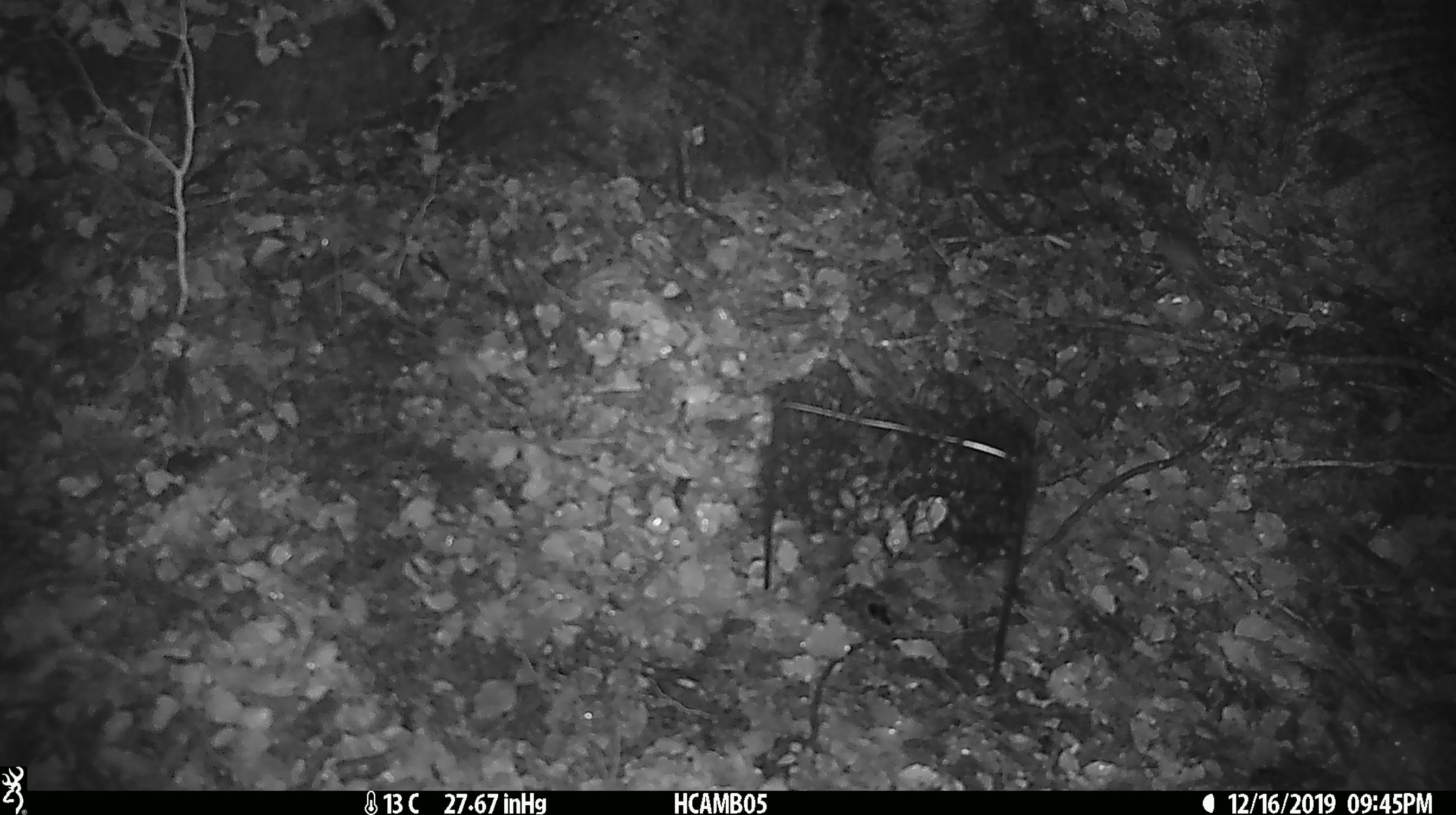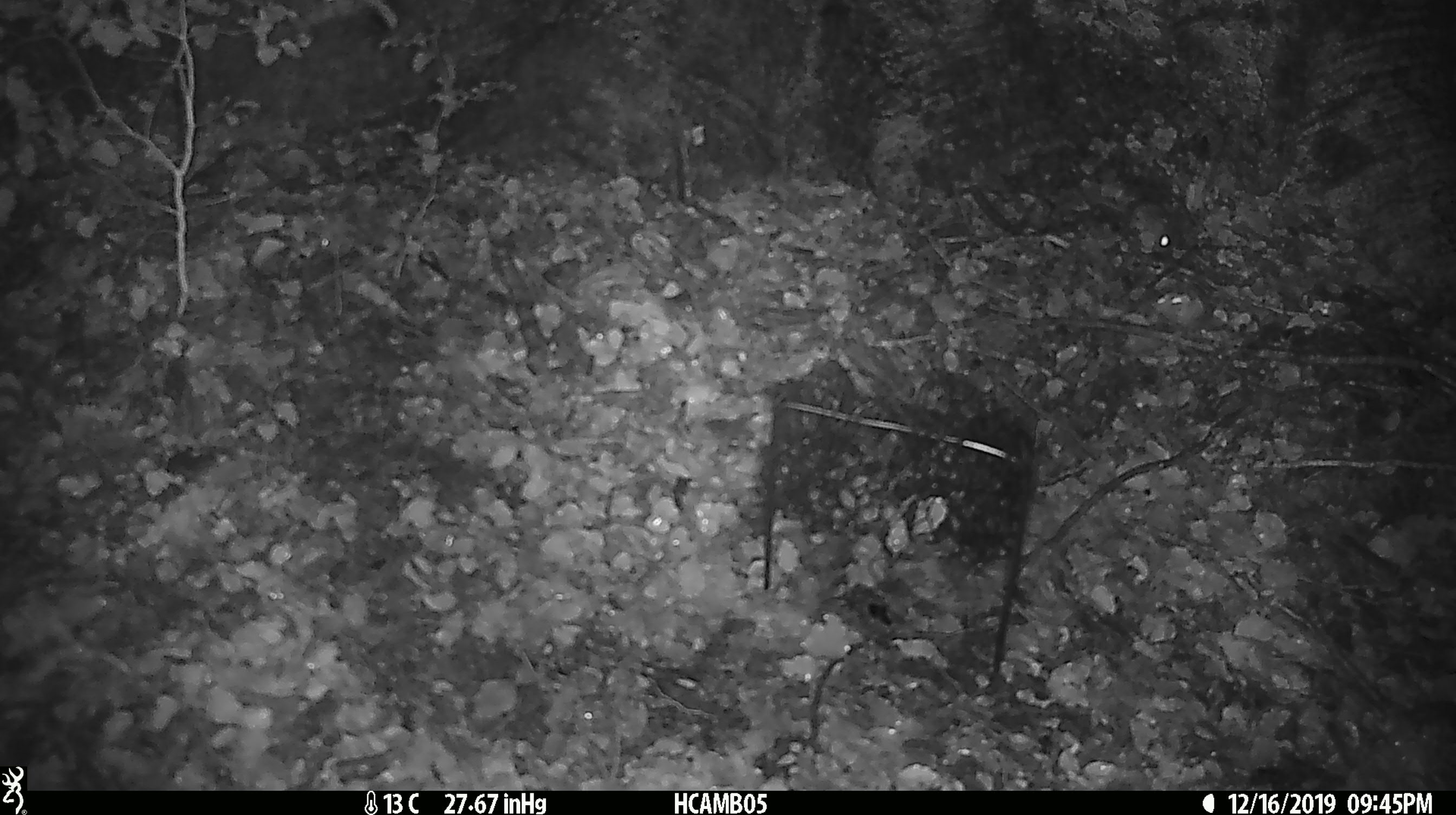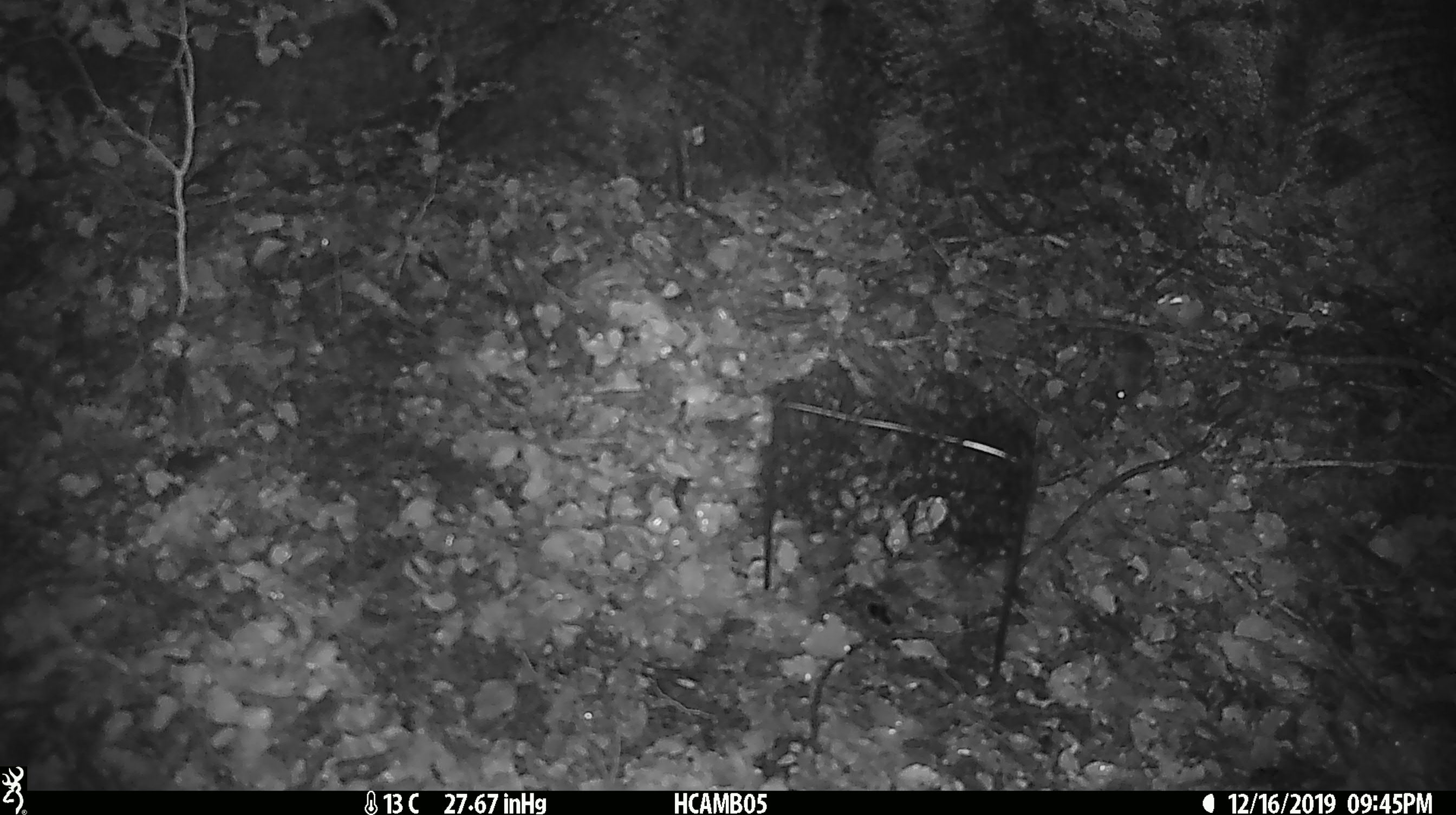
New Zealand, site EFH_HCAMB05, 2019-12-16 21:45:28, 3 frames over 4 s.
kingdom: Animalia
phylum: Chordata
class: Mammalia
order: Rodentia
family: Muridae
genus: Mus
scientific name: Mus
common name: mouse